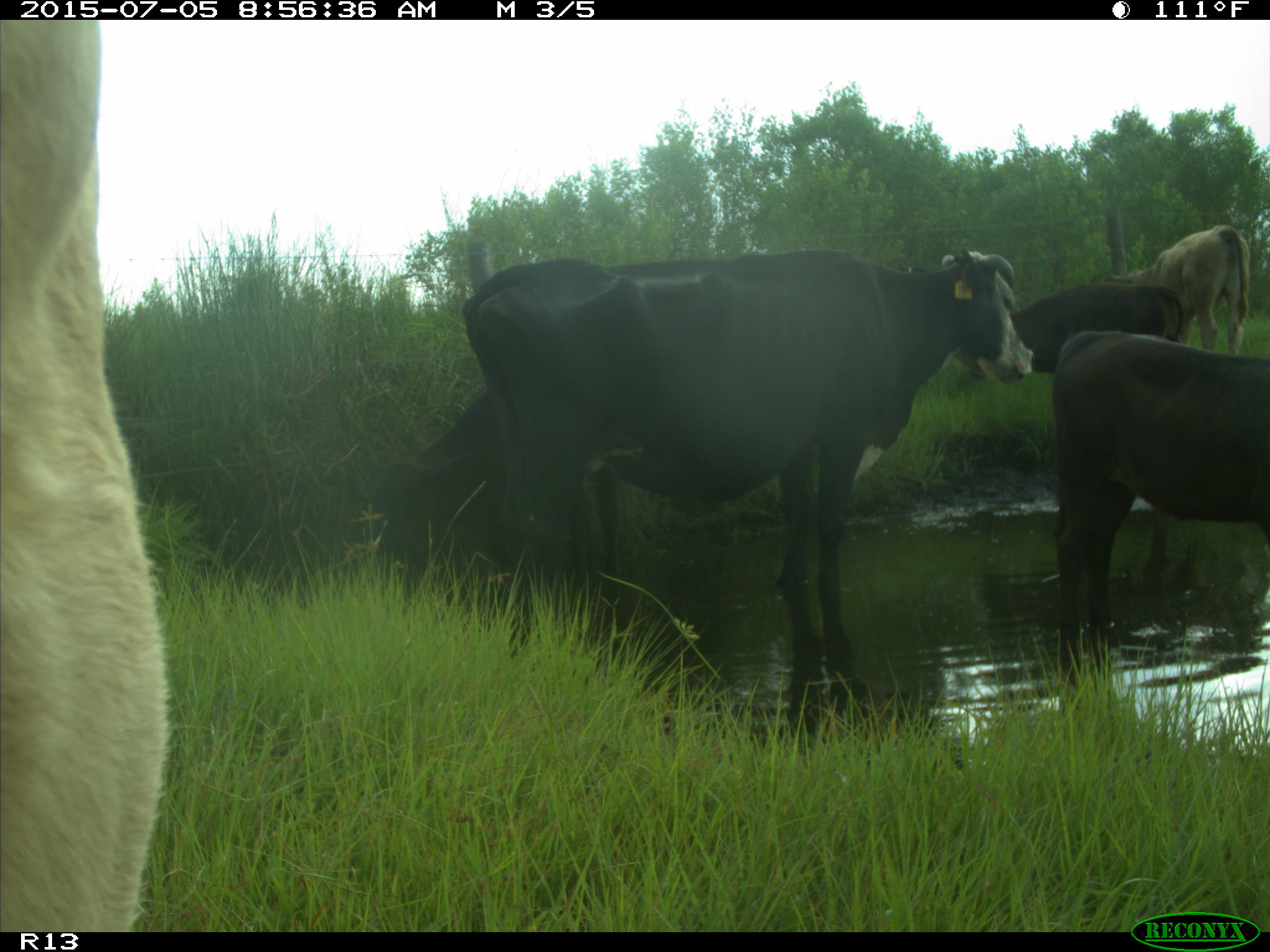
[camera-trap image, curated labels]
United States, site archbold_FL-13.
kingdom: Animalia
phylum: Chordata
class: Mammalia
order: Artiodactyla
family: Bovidae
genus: Bos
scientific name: Bos taurus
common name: domestic cow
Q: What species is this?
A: Bos taurus (domestic cow).